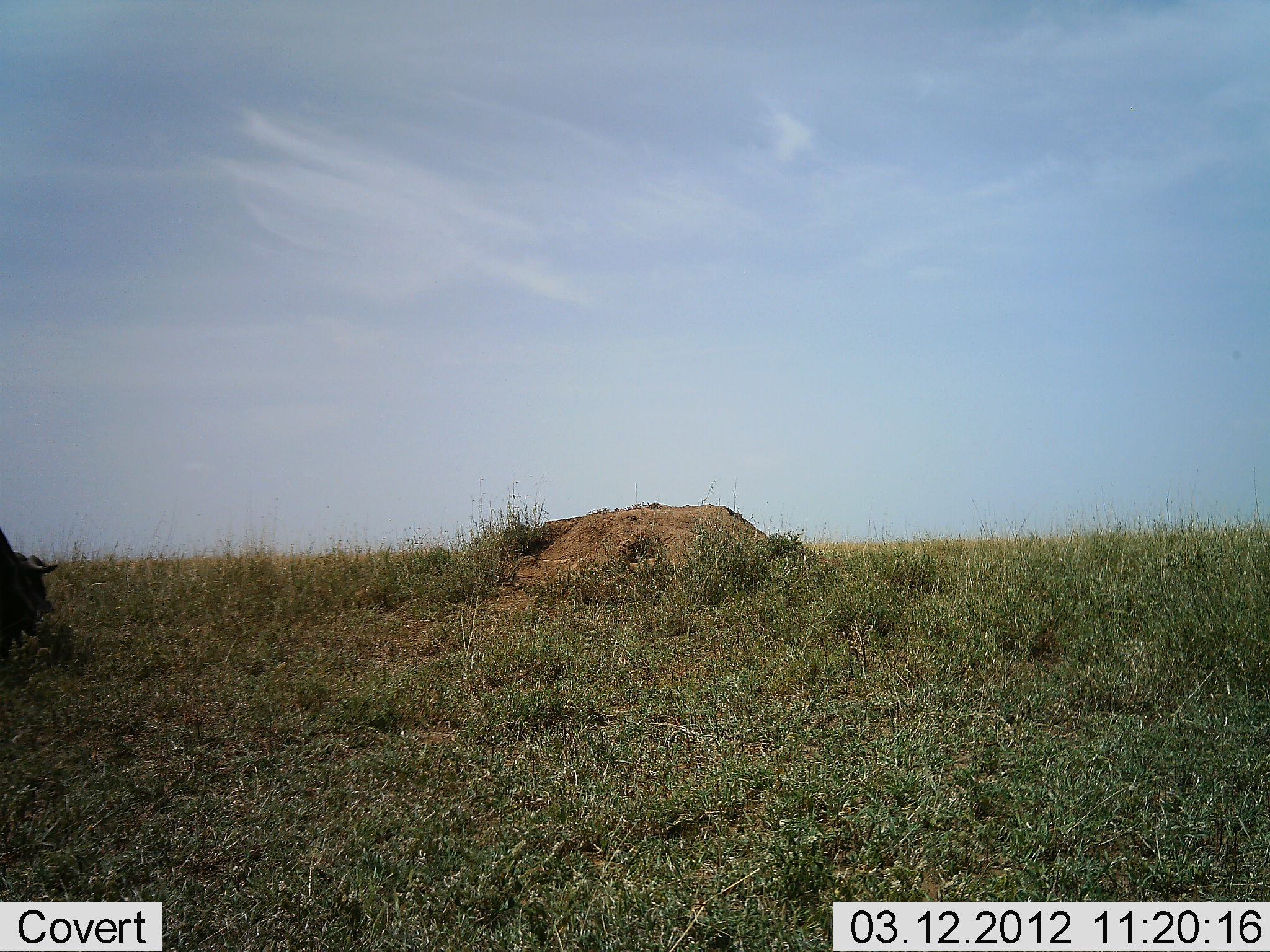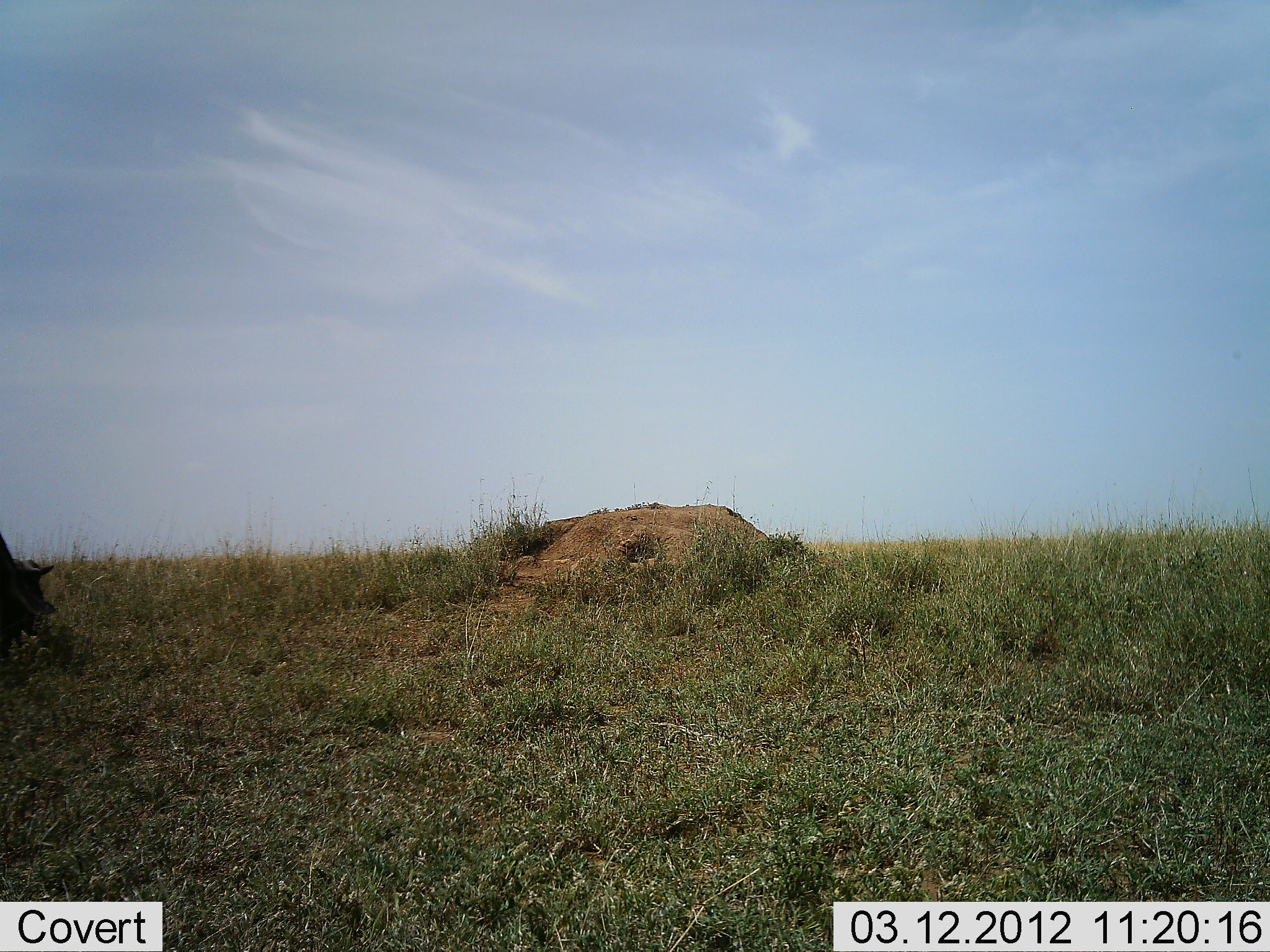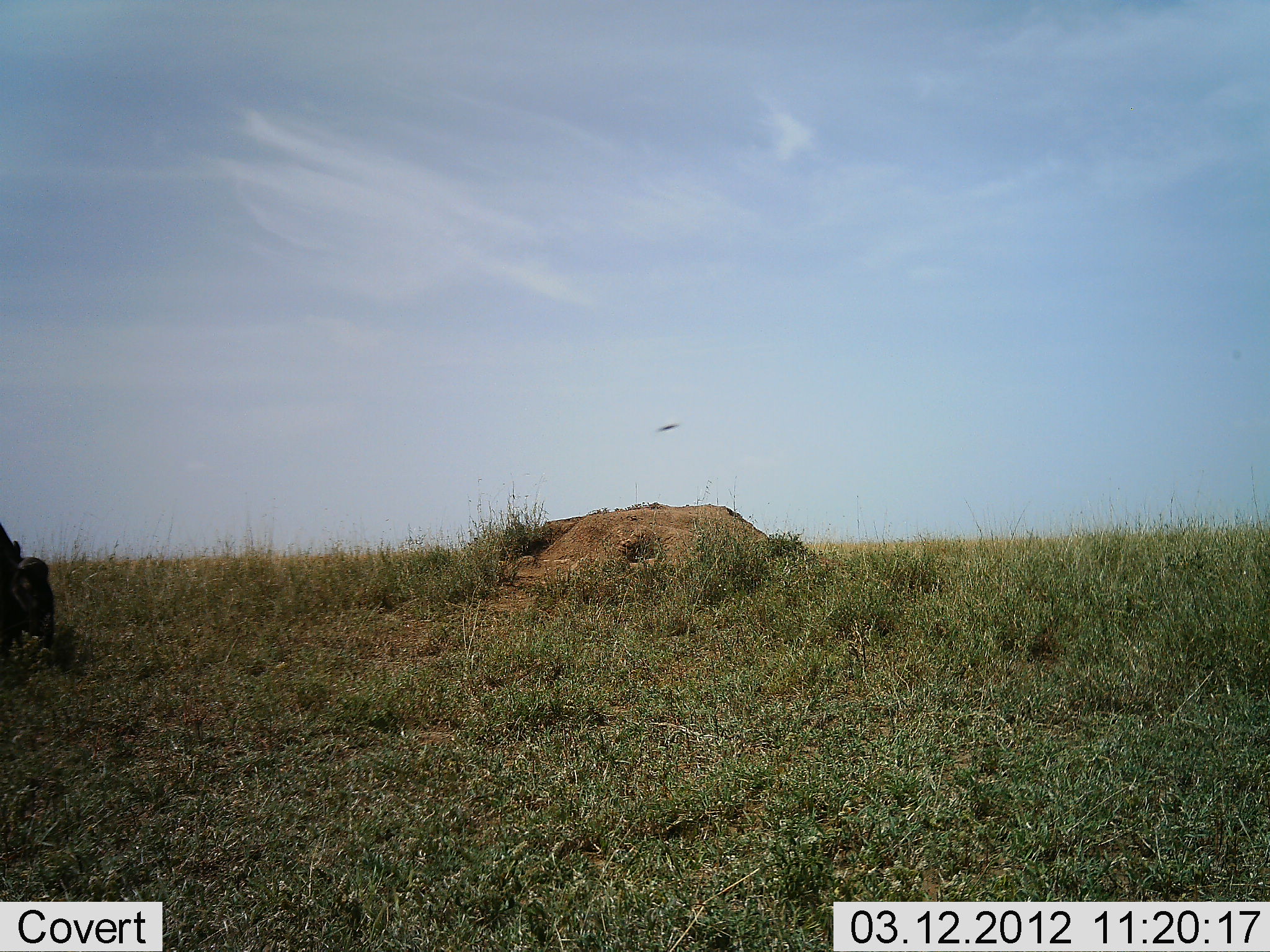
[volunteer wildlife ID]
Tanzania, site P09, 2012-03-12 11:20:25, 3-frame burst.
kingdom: Animalia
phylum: Chordata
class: Mammalia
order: Artiodactyla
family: Bovidae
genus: Connochaetes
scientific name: Connochaetes taurinus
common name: blue wildebeest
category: wildebeest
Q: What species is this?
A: Wildebeest (blue wildebeest) (Connochaetes taurinus).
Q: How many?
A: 1.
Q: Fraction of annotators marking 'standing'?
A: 0%.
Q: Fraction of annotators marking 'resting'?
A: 0%.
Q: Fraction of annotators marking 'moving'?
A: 0%.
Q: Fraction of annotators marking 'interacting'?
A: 0%.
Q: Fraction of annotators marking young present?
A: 0%.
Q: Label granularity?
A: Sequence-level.